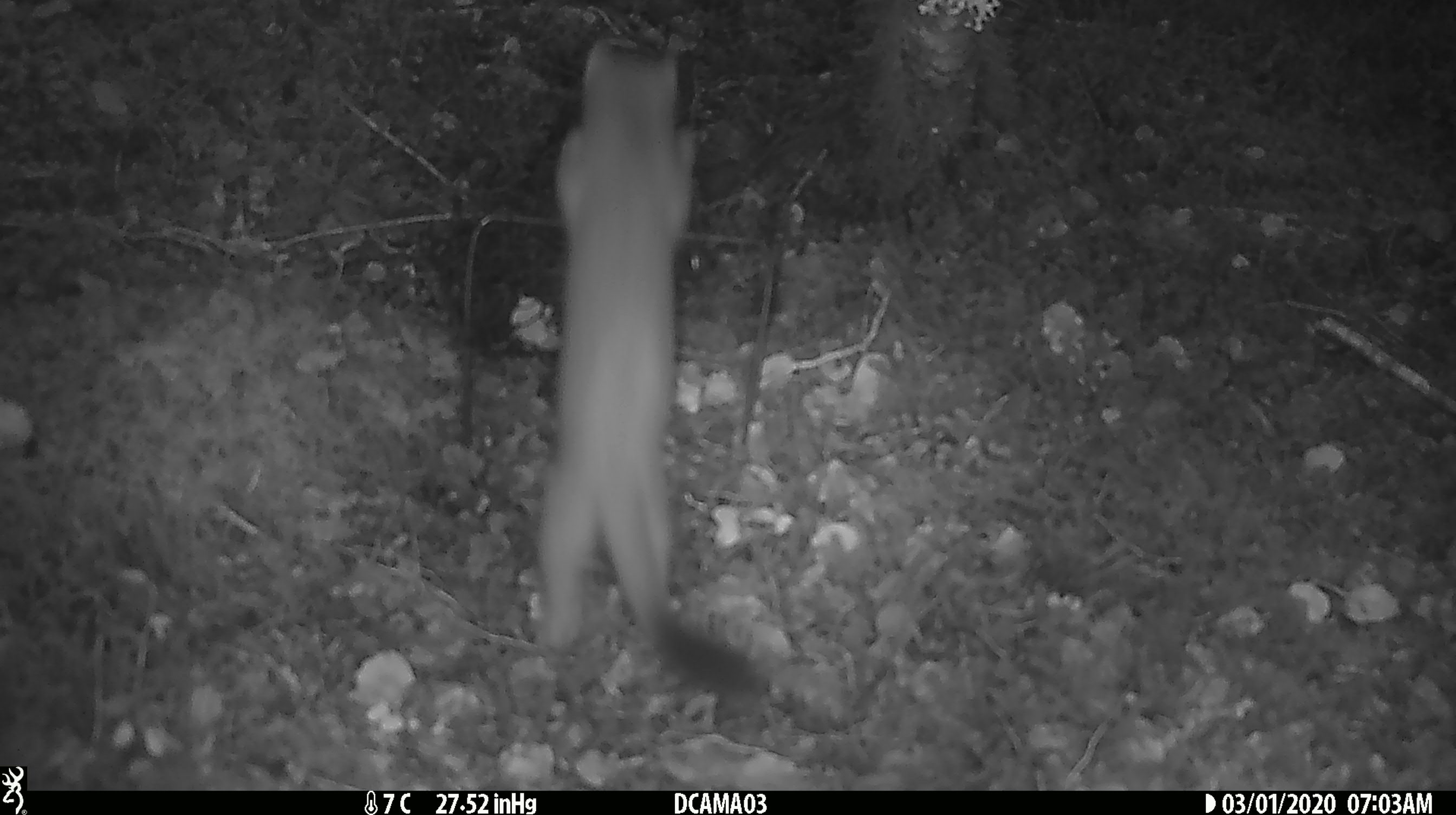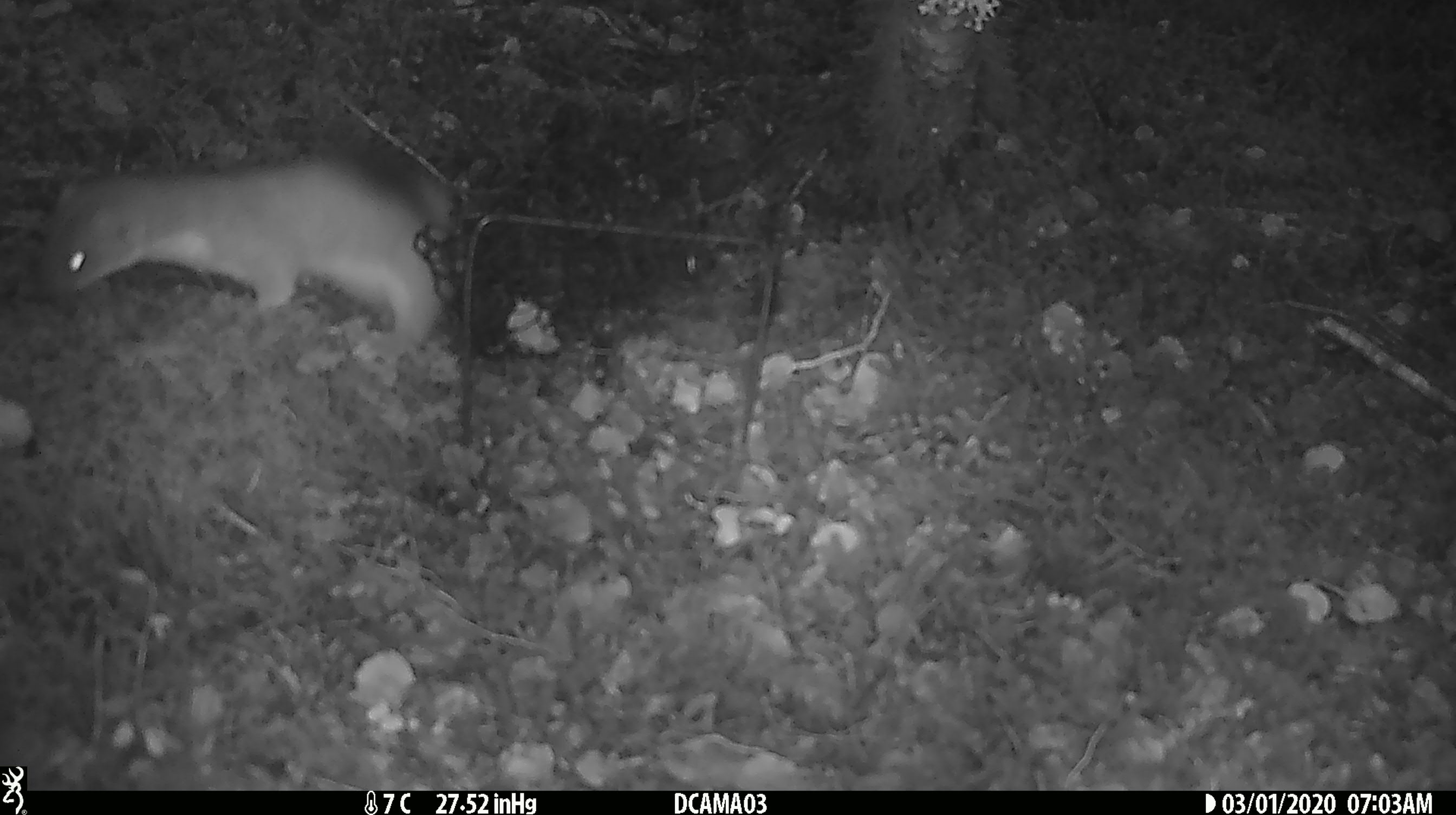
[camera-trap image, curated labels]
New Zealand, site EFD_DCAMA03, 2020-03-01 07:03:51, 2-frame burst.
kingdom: Animalia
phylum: Chordata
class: Mammalia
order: Carnivora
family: Mustelidae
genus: Mustela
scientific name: Mustela erminea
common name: stoat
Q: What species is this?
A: Stoat (Mustela erminea).